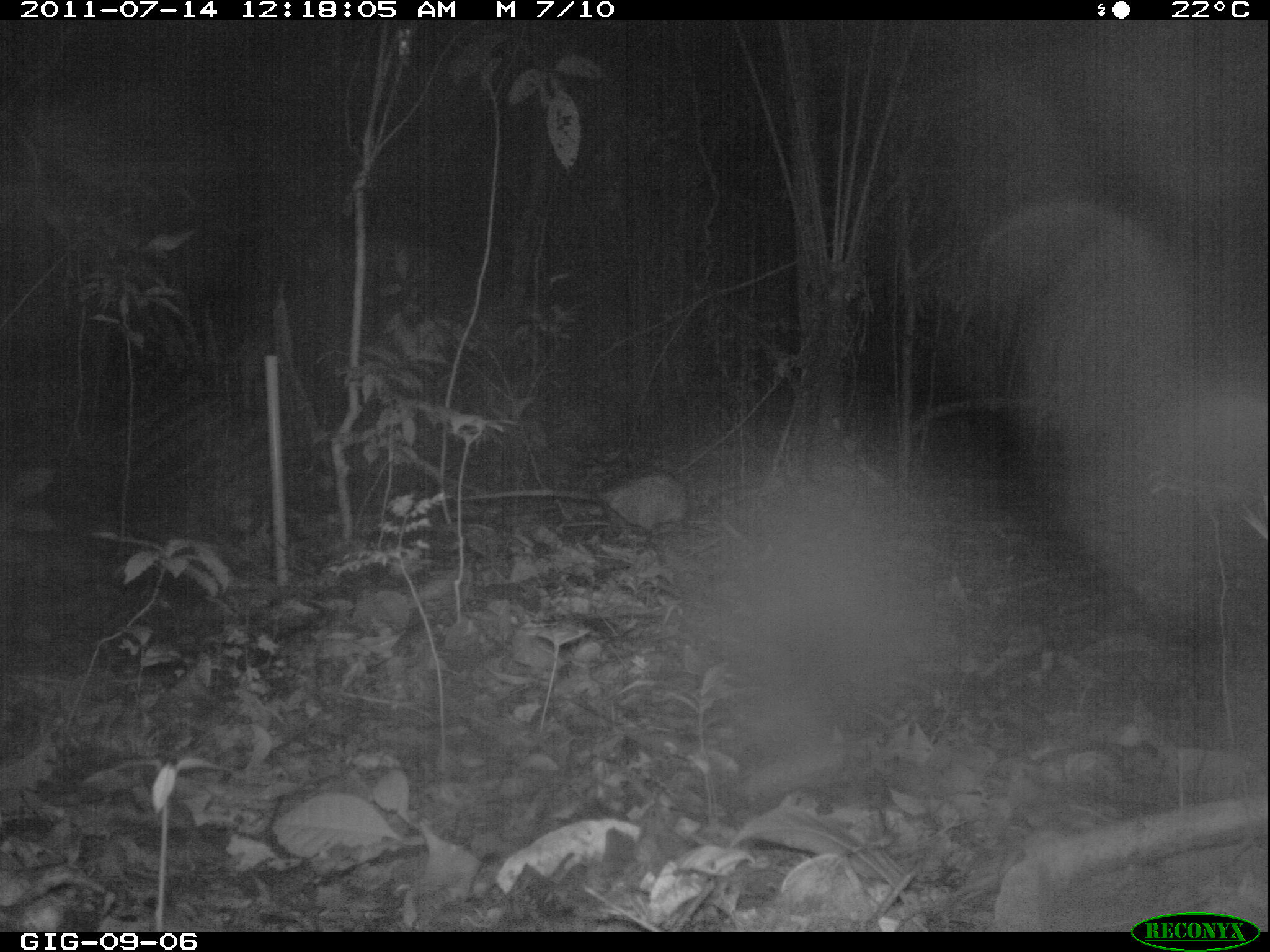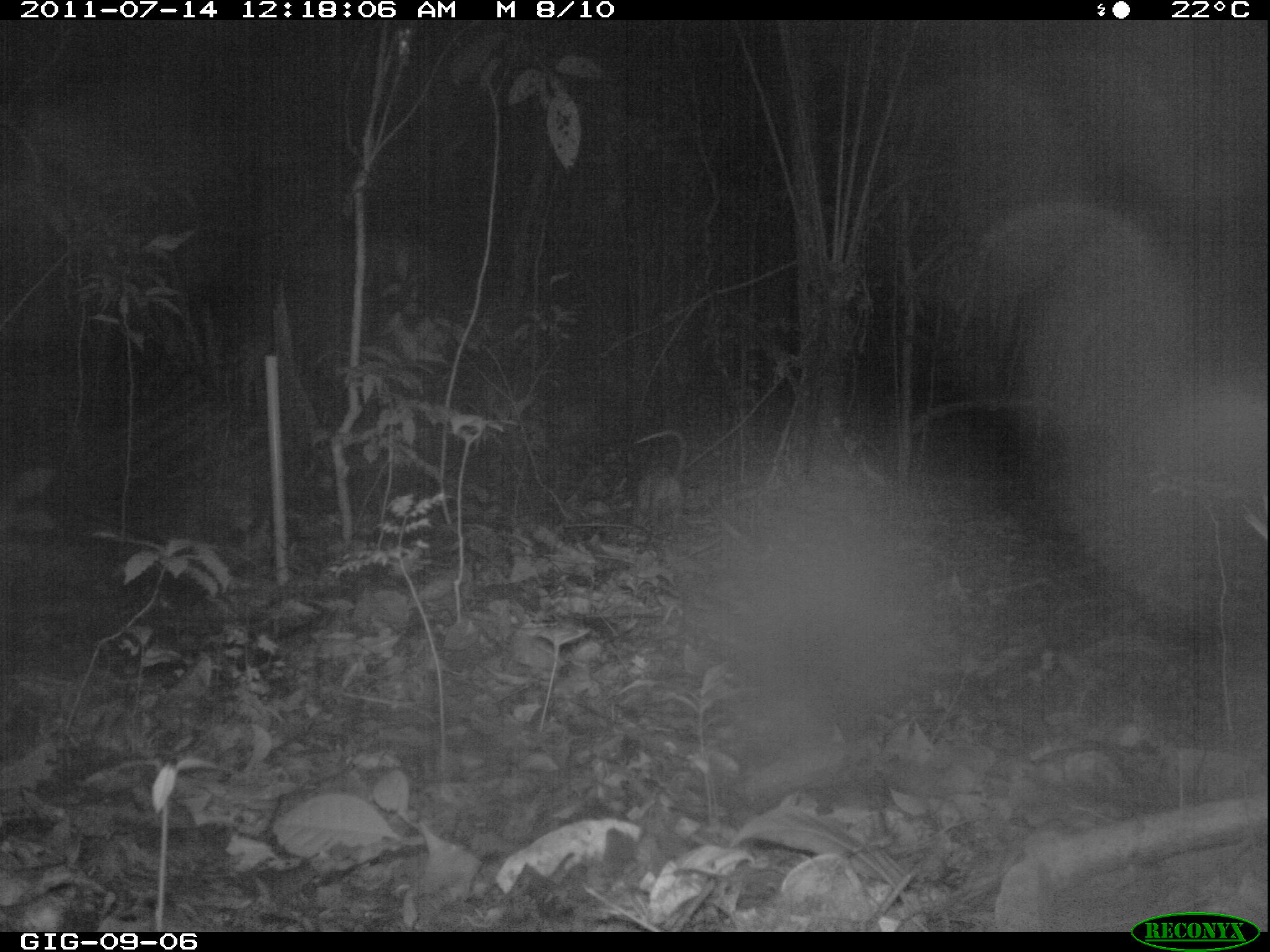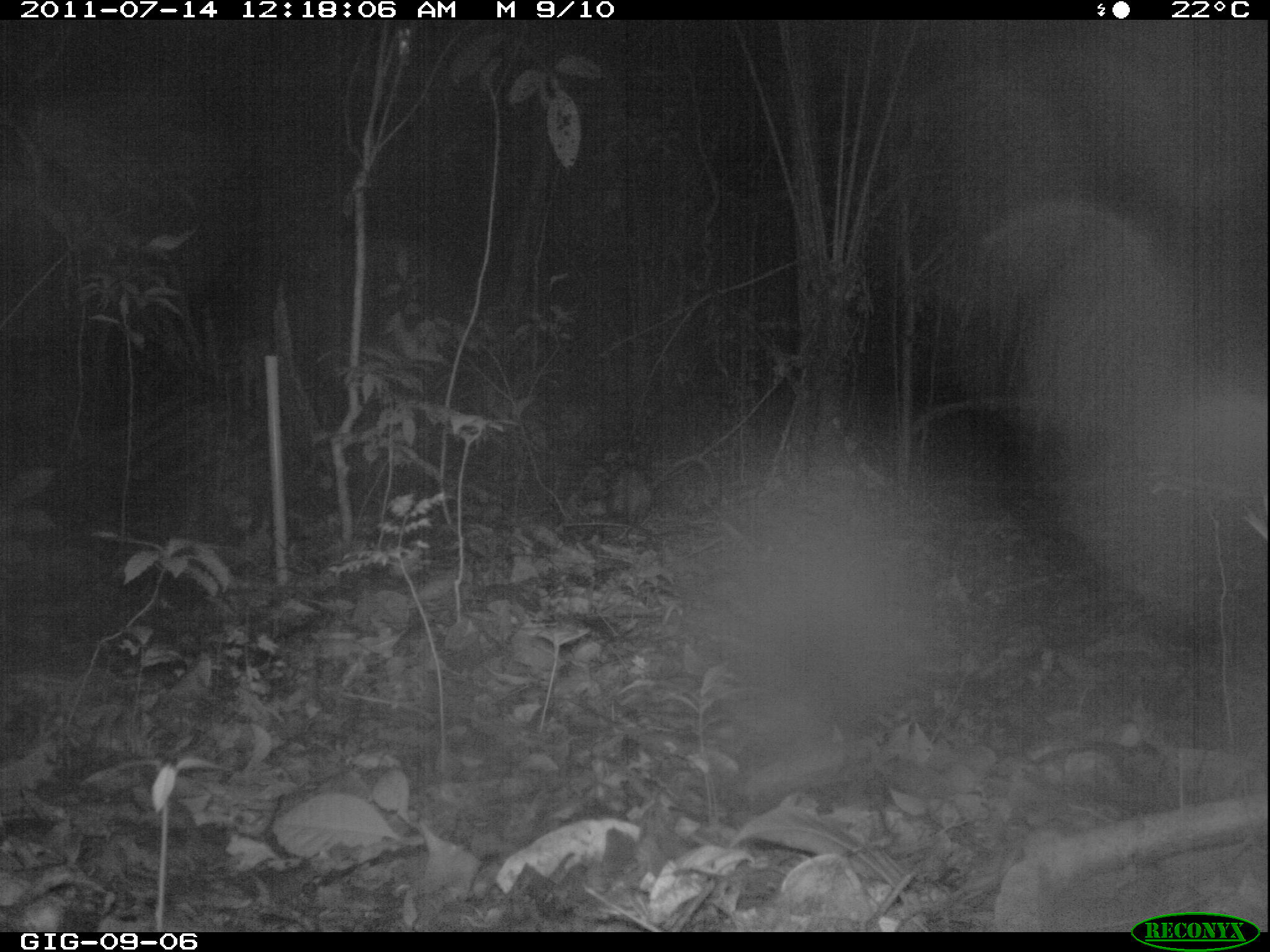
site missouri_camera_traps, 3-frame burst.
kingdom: Animalia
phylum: Chordata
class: Mammalia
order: Didelphimorphia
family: Didelphidae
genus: Didelphis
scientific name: Didelphis marsupialis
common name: common opossum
Common opossum (Didelphis marsupialis). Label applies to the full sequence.